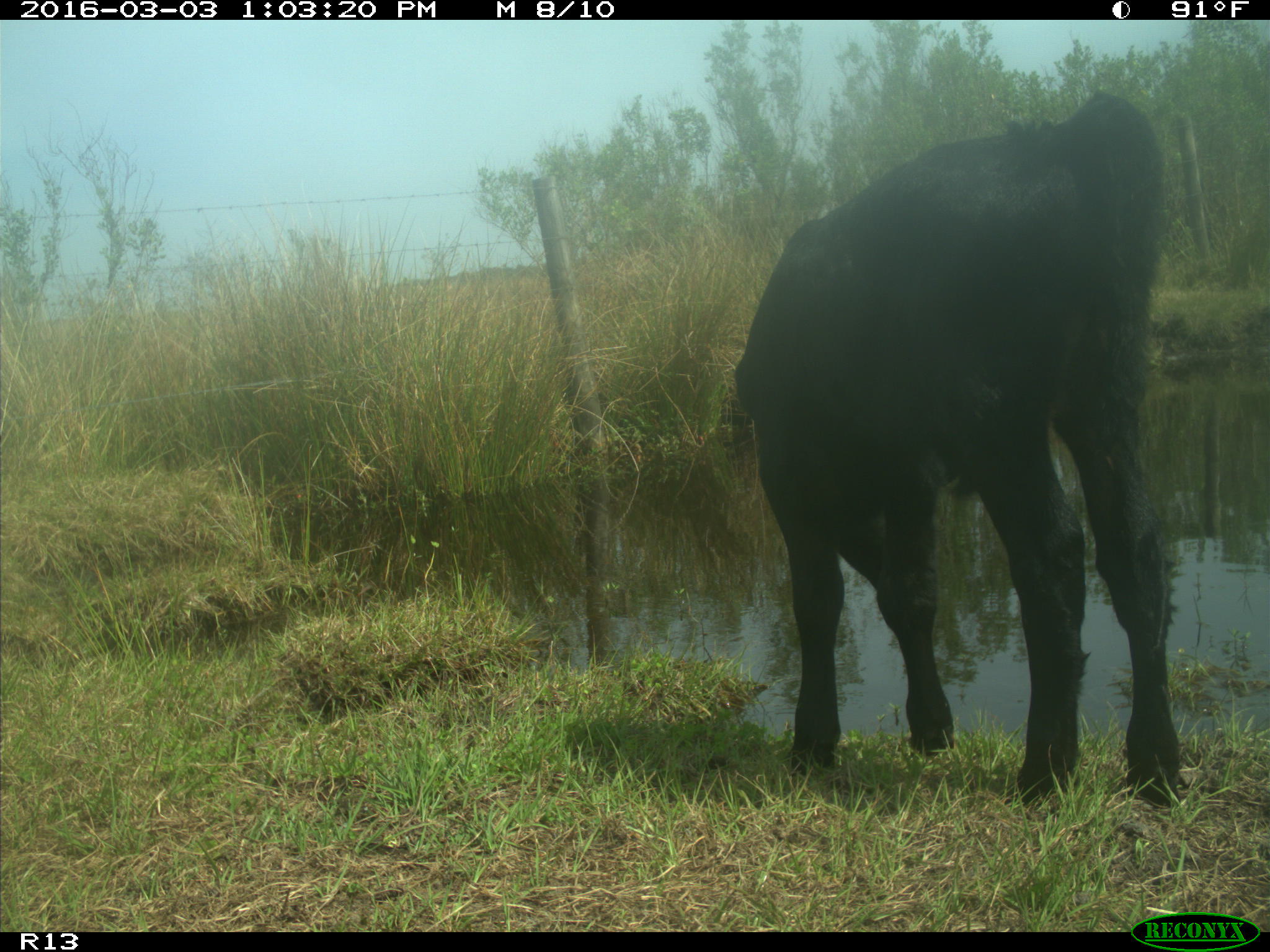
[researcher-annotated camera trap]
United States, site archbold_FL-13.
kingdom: Animalia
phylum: Chordata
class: Mammalia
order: Artiodactyla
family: Bovidae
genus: Bos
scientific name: Bos taurus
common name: domestic cow